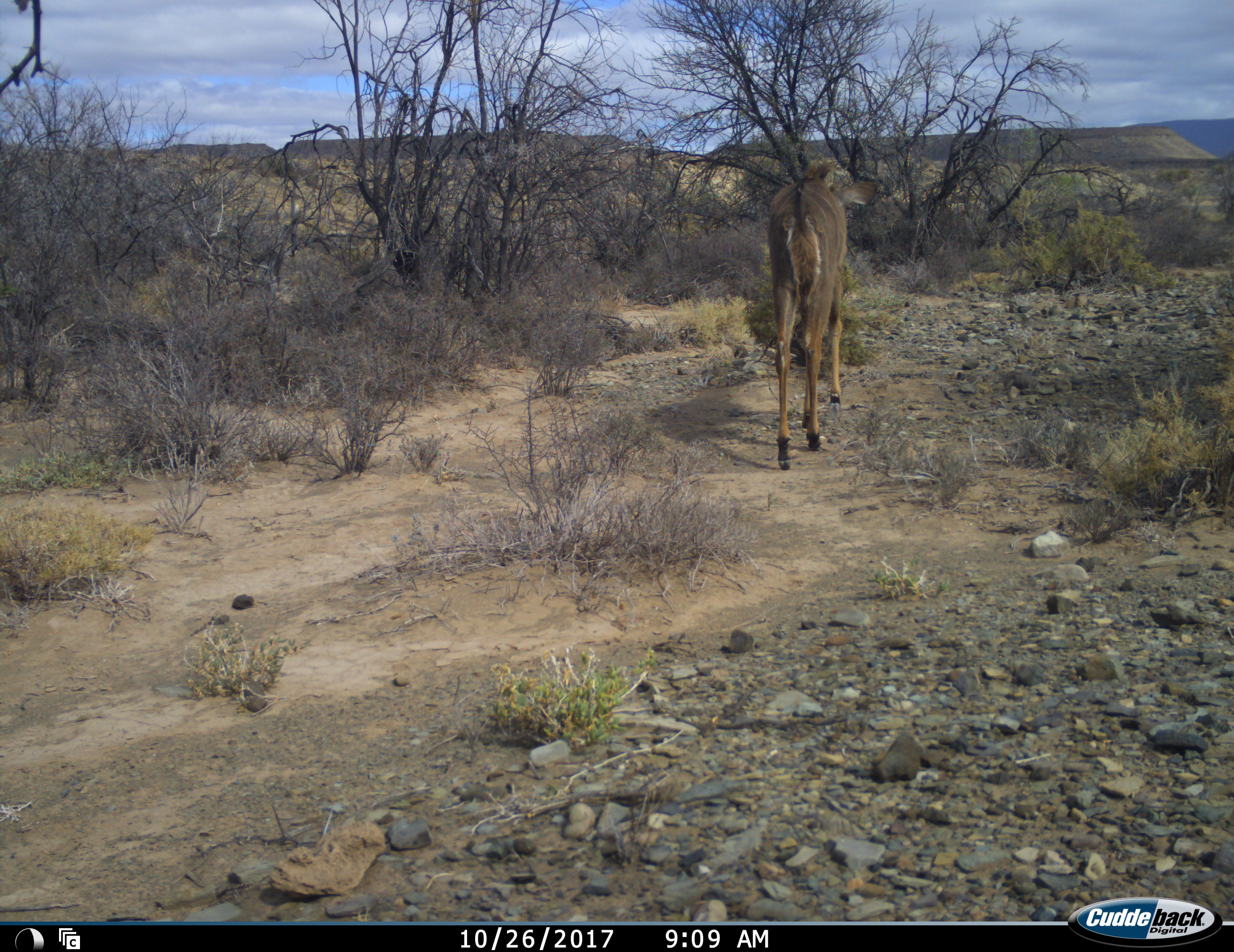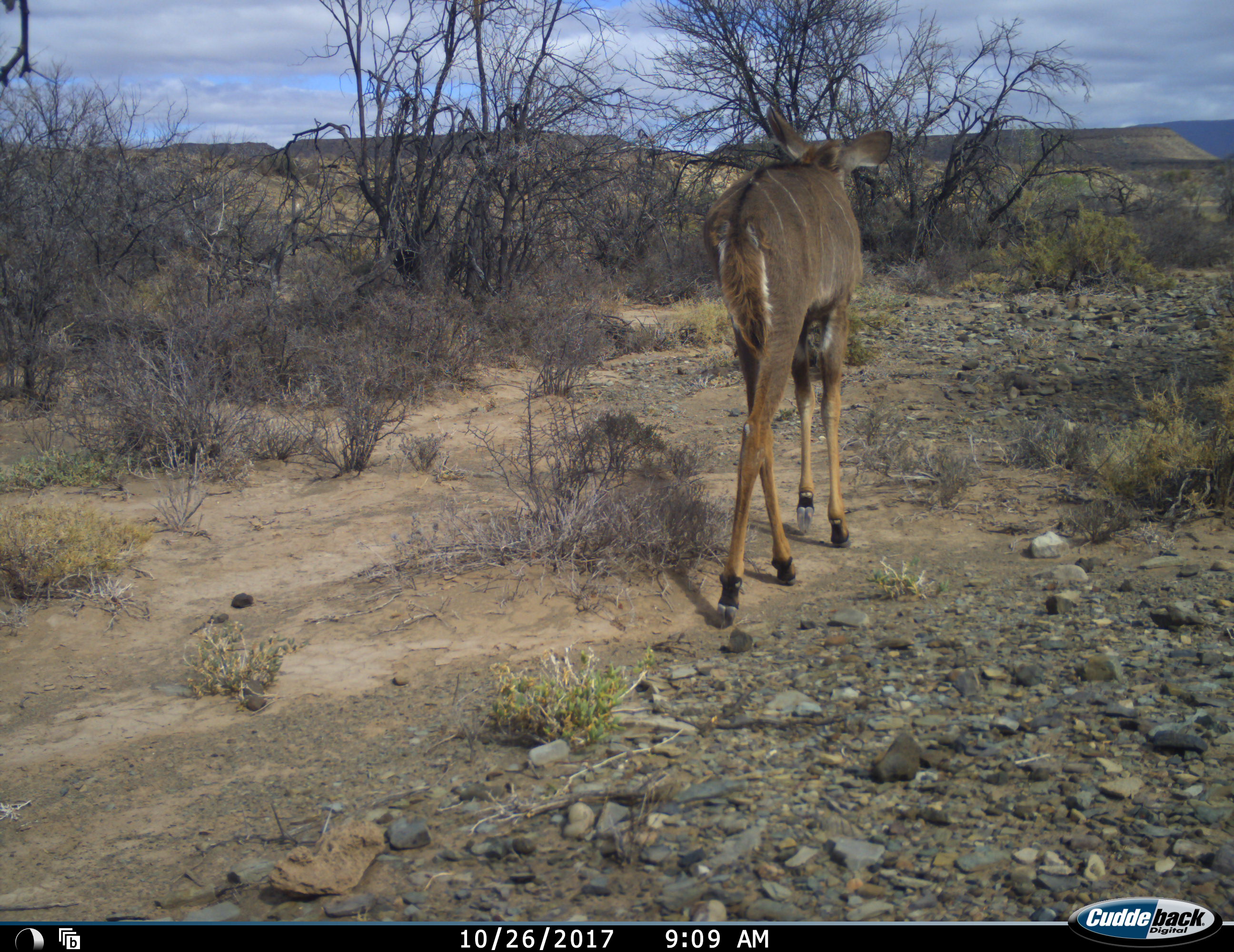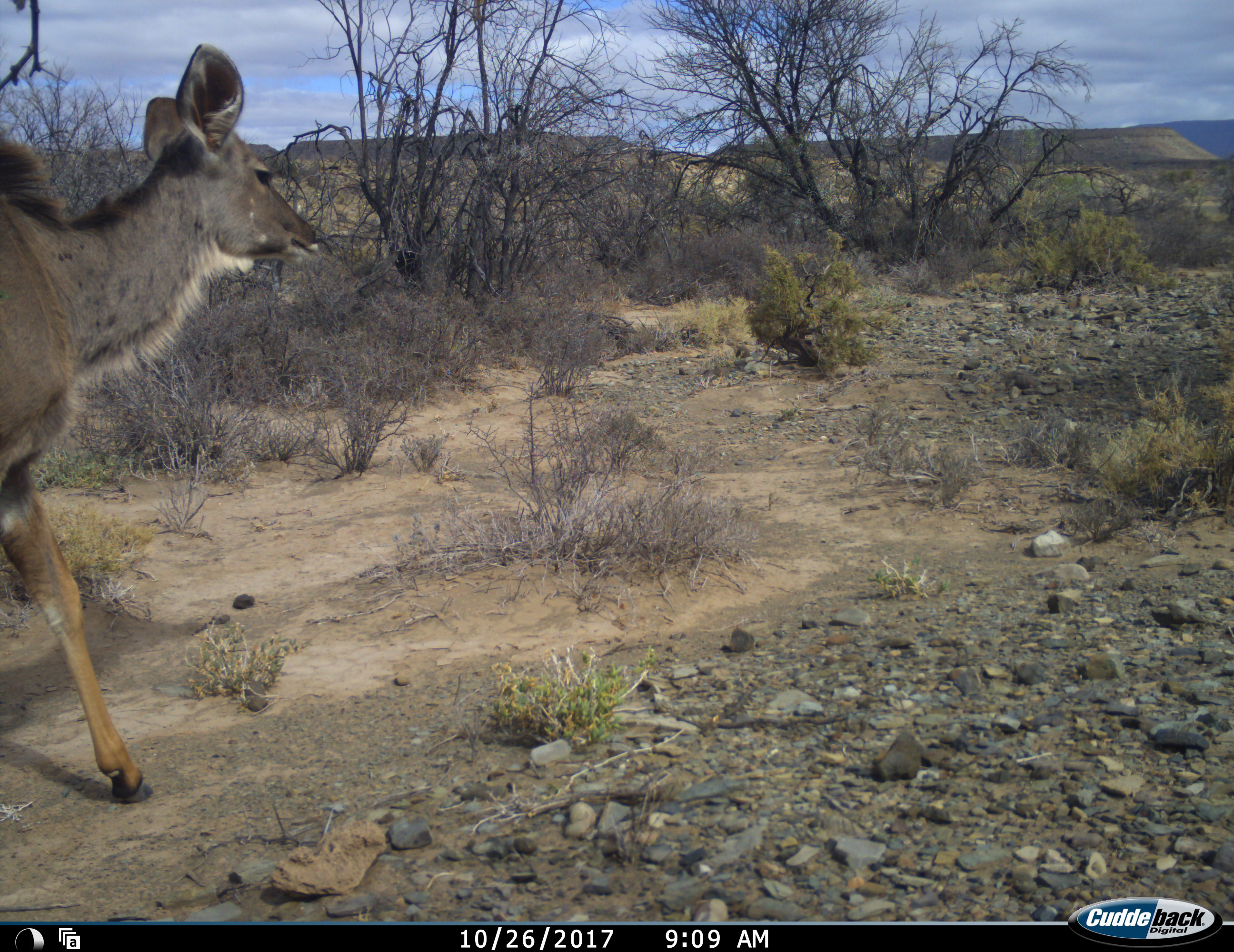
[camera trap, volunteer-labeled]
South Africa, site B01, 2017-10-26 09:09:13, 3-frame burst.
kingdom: Animalia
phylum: Chordata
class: Mammalia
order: Artiodactyla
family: Bovidae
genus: Tragelaphus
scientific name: Tragelaphus strepsiceros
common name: greater kudu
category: kudu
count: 1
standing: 22%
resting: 0%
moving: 89%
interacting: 0%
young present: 0%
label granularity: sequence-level